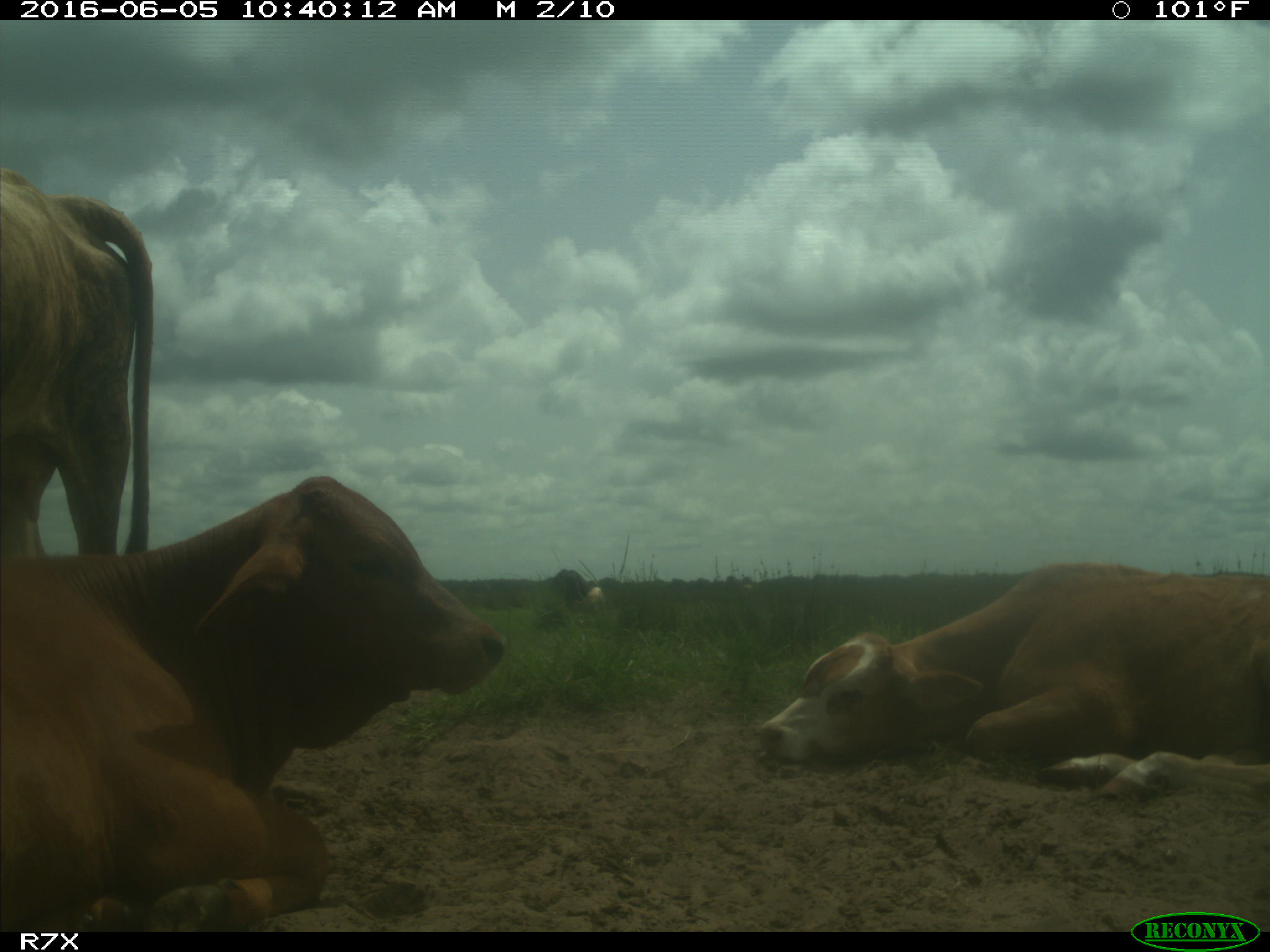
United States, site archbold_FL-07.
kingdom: Animalia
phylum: Chordata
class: Mammalia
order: Artiodactyla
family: Bovidae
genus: Bos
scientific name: Bos taurus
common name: domestic cow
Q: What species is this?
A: Bos taurus (domestic cow).